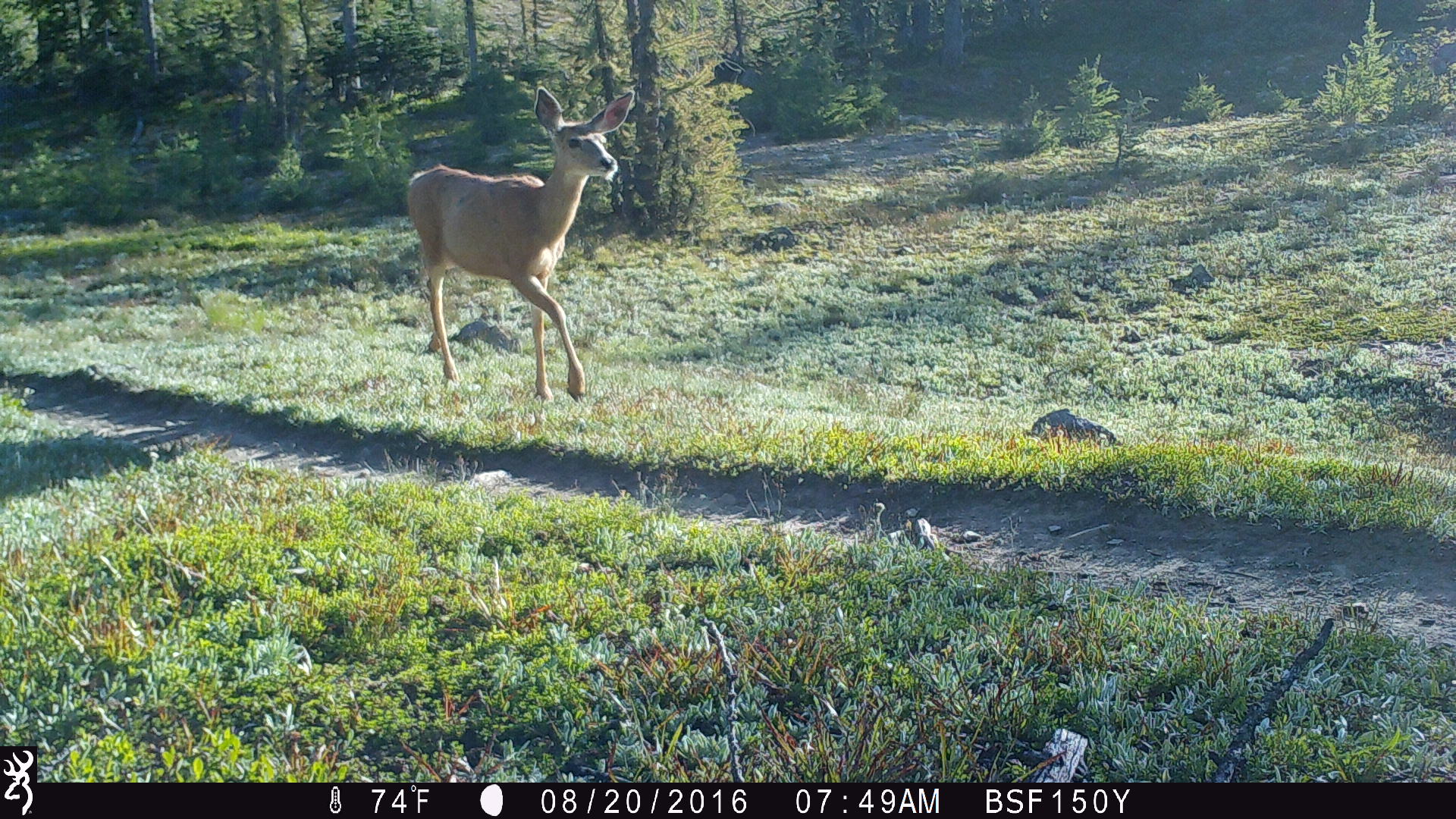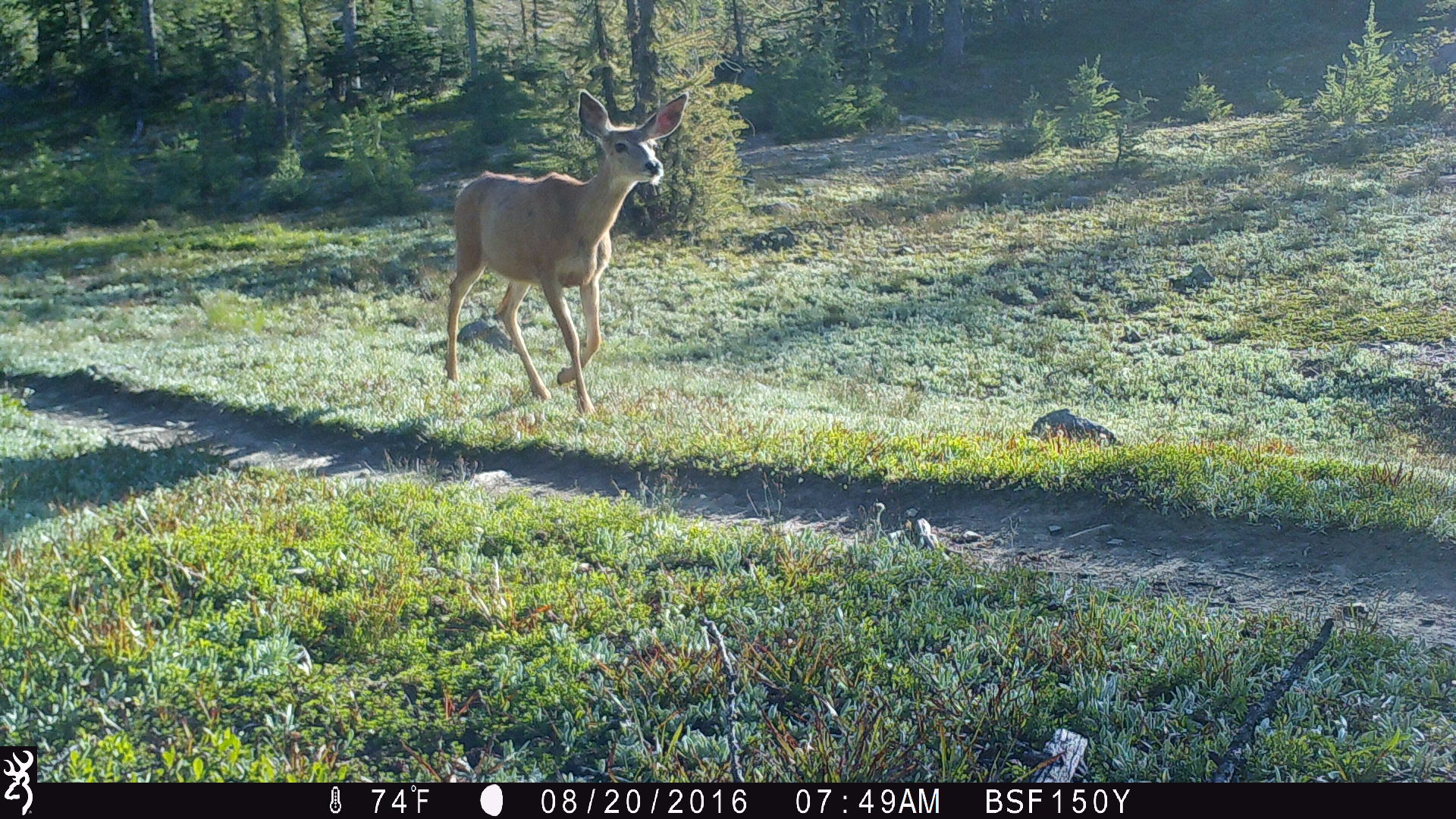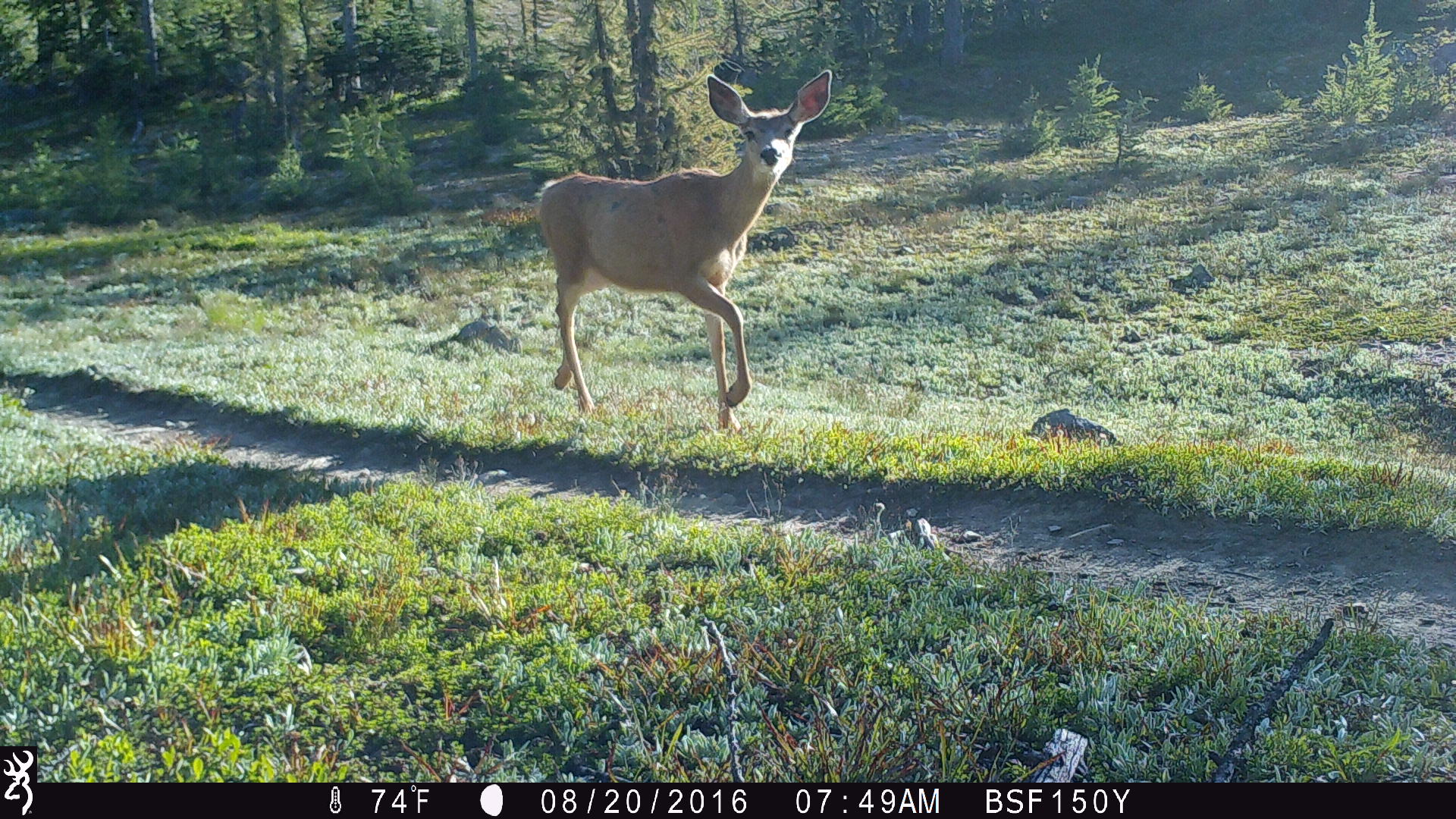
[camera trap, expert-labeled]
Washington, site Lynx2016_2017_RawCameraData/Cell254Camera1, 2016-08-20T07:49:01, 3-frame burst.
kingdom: Animalia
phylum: Chordata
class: Mammalia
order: Artiodactyla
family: Cervidae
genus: Odocoileus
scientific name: Odocoileus hemionus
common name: mule deer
Odocoileus hemionus (mule deer). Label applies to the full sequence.